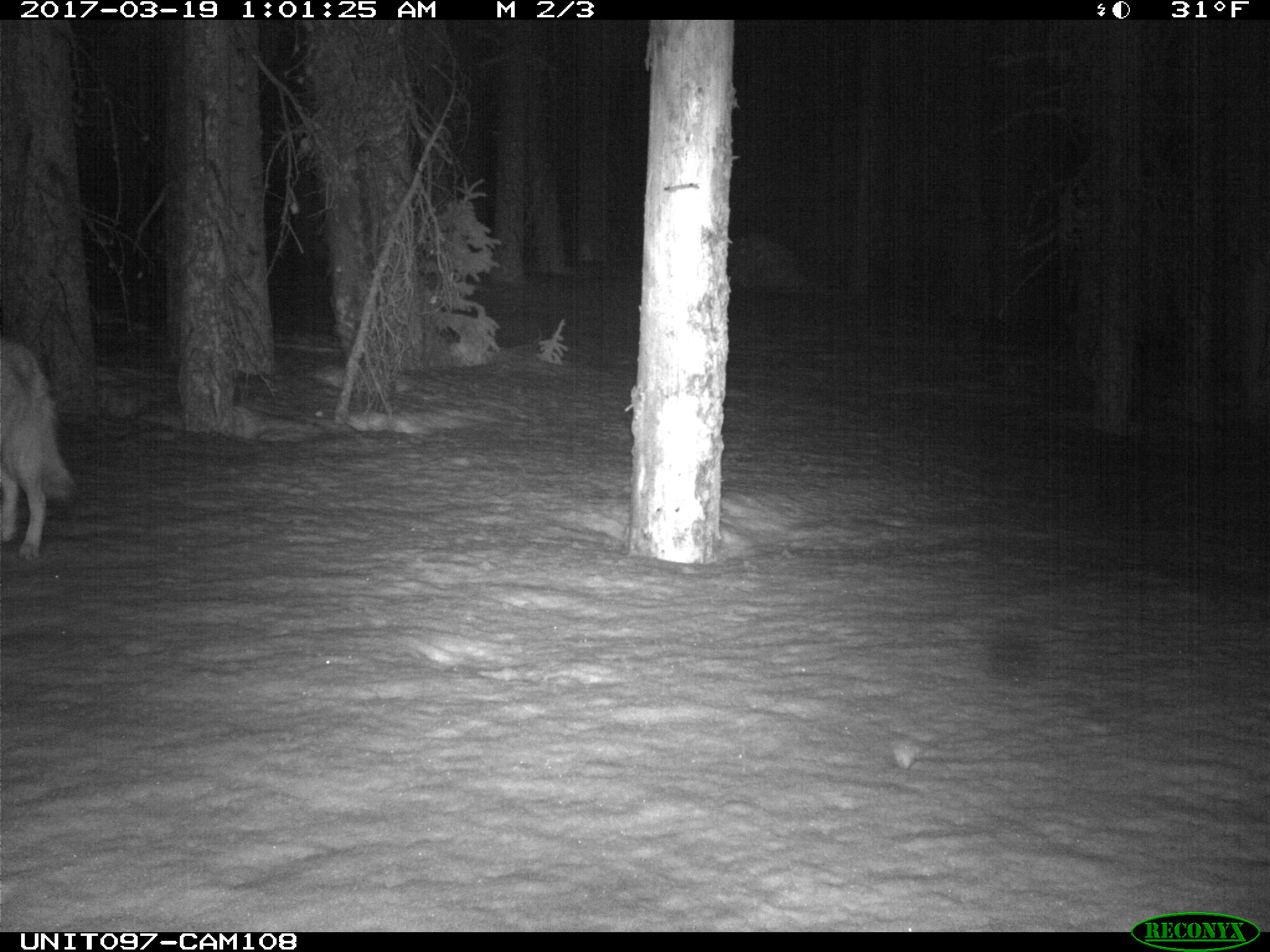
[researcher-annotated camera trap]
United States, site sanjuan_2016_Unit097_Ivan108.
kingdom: Animalia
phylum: Chordata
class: Mammalia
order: Carnivora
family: Canidae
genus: Canis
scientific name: Canis latrans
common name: coyote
Canis latrans (coyote).